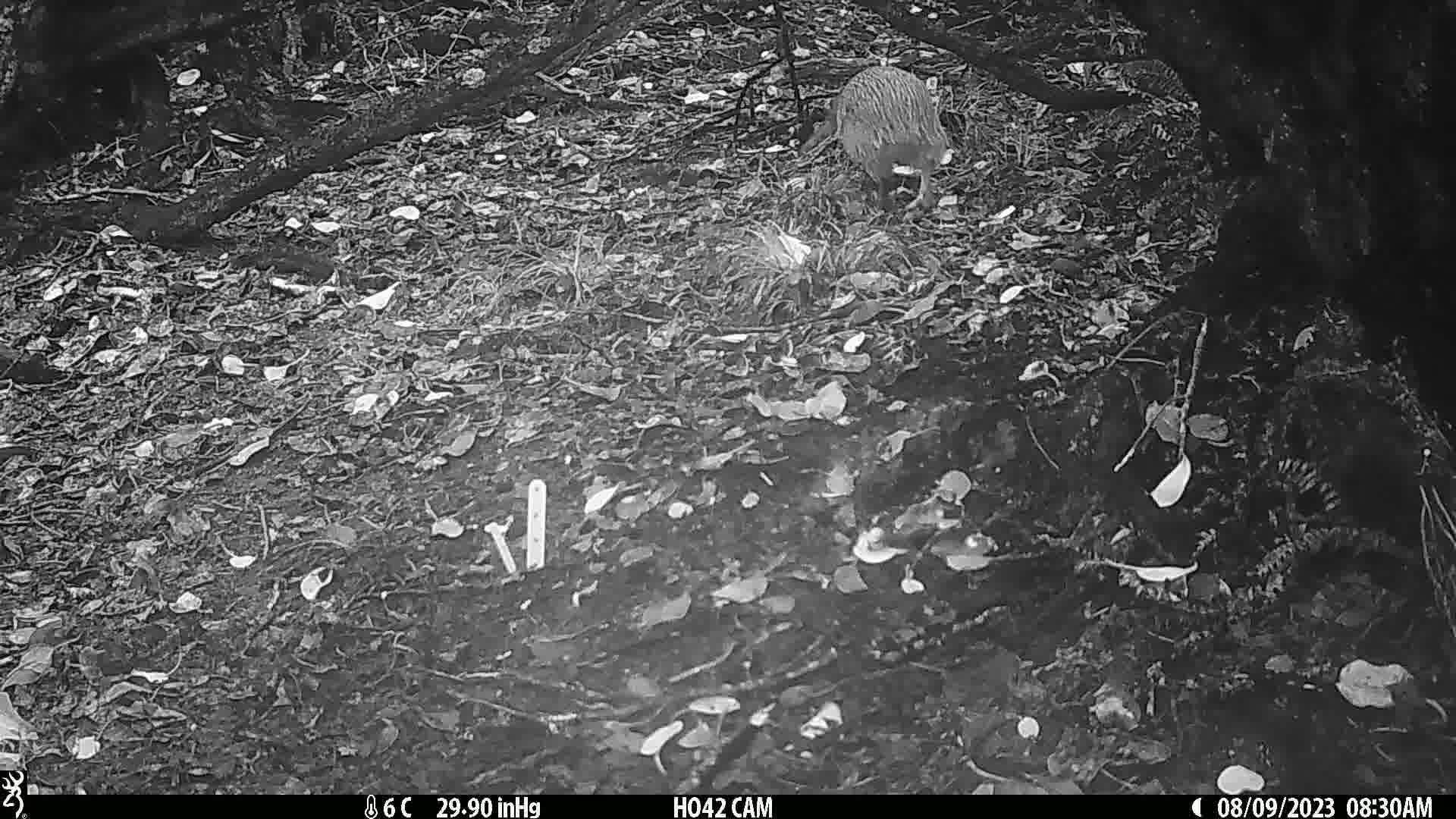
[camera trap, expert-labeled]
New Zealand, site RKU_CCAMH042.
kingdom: Animalia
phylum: Chordata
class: Aves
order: Apterygiformes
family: Apterygidae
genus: Apteryx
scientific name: Apteryx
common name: kiwi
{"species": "kiwi (Apteryx)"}